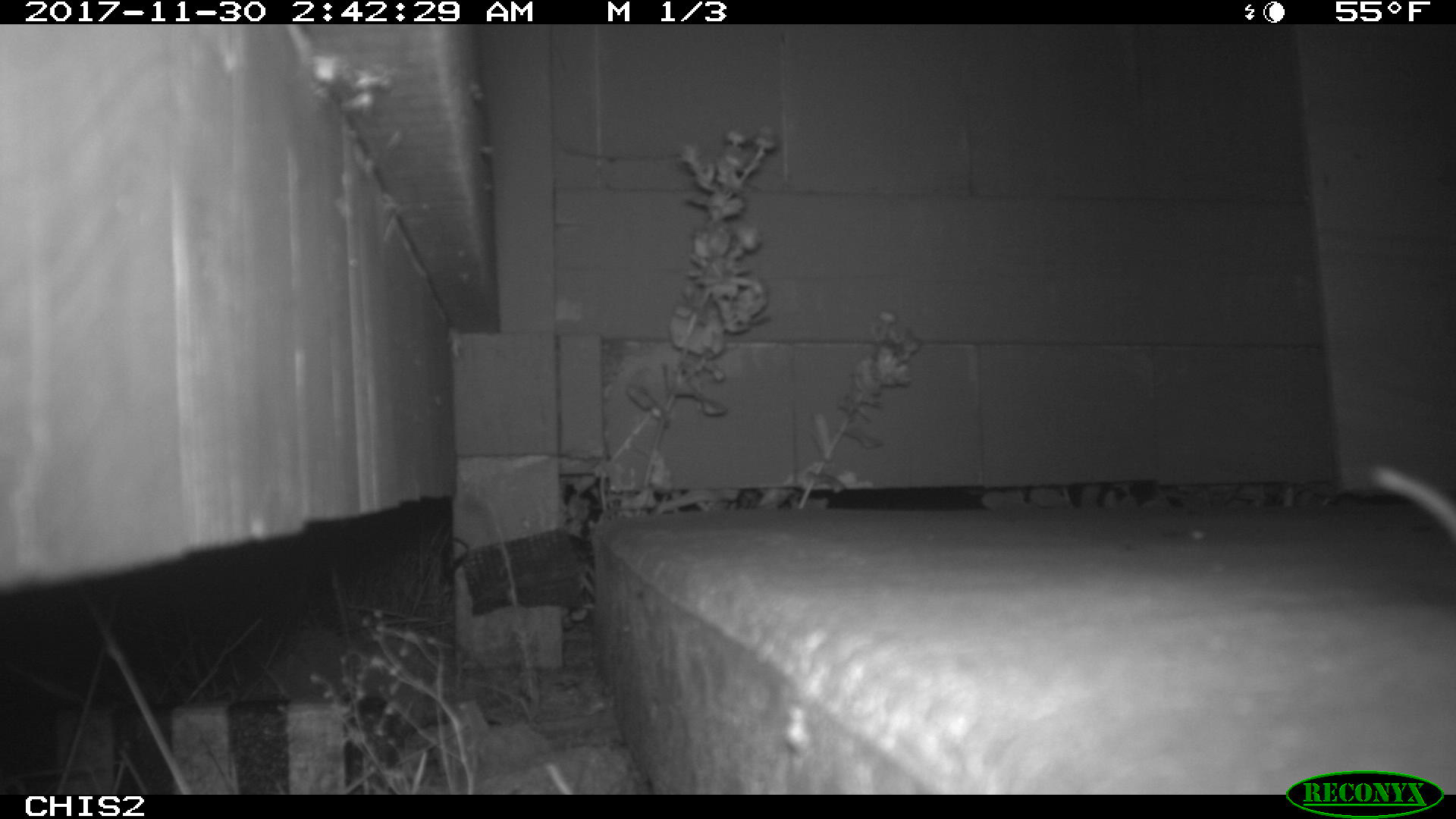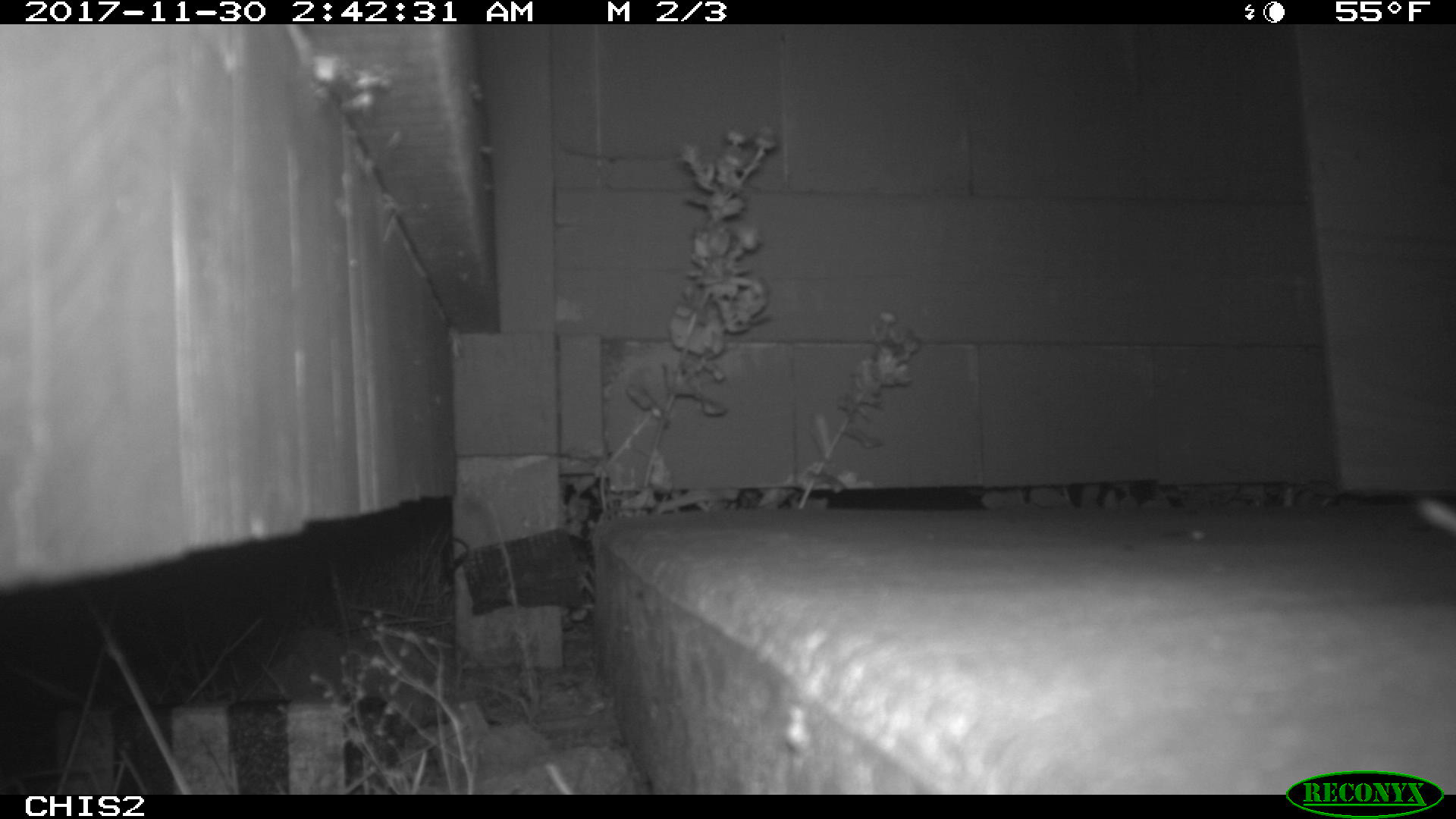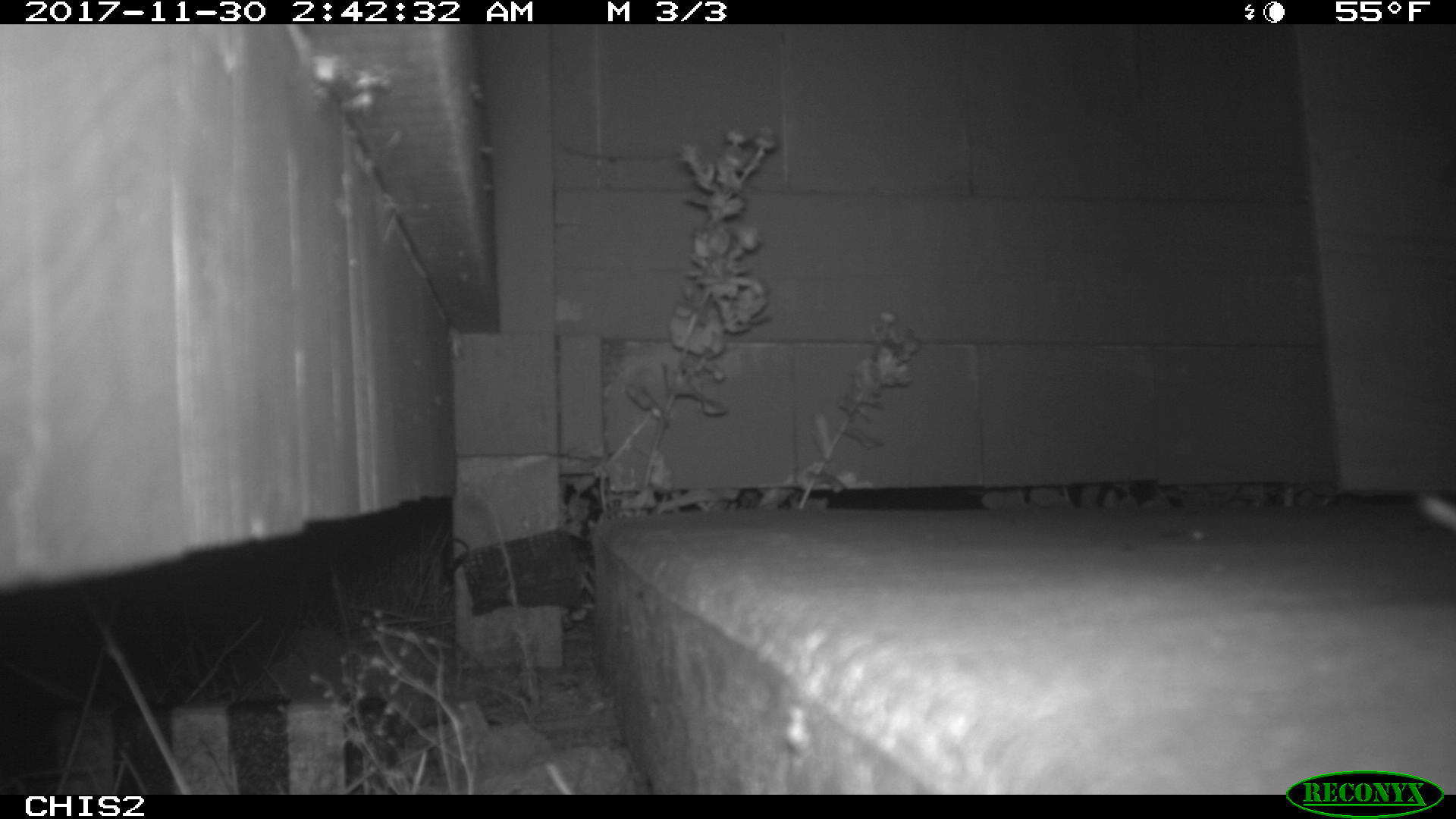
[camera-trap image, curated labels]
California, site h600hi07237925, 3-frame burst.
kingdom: Animalia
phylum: Chordata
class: Mammalia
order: Rodentia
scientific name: Rodentia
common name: rodent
Rodent (Rodentia).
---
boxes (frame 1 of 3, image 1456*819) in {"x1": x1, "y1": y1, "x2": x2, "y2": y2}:
rodent: {"x1": 1364, "y1": 461, "x2": 1455, "y2": 541}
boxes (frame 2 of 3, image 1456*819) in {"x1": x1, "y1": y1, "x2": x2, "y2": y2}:
rodent: {"x1": 1415, "y1": 497, "x2": 1455, "y2": 532}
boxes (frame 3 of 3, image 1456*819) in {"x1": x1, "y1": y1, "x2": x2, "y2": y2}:
rodent: {"x1": 1414, "y1": 486, "x2": 1455, "y2": 527}